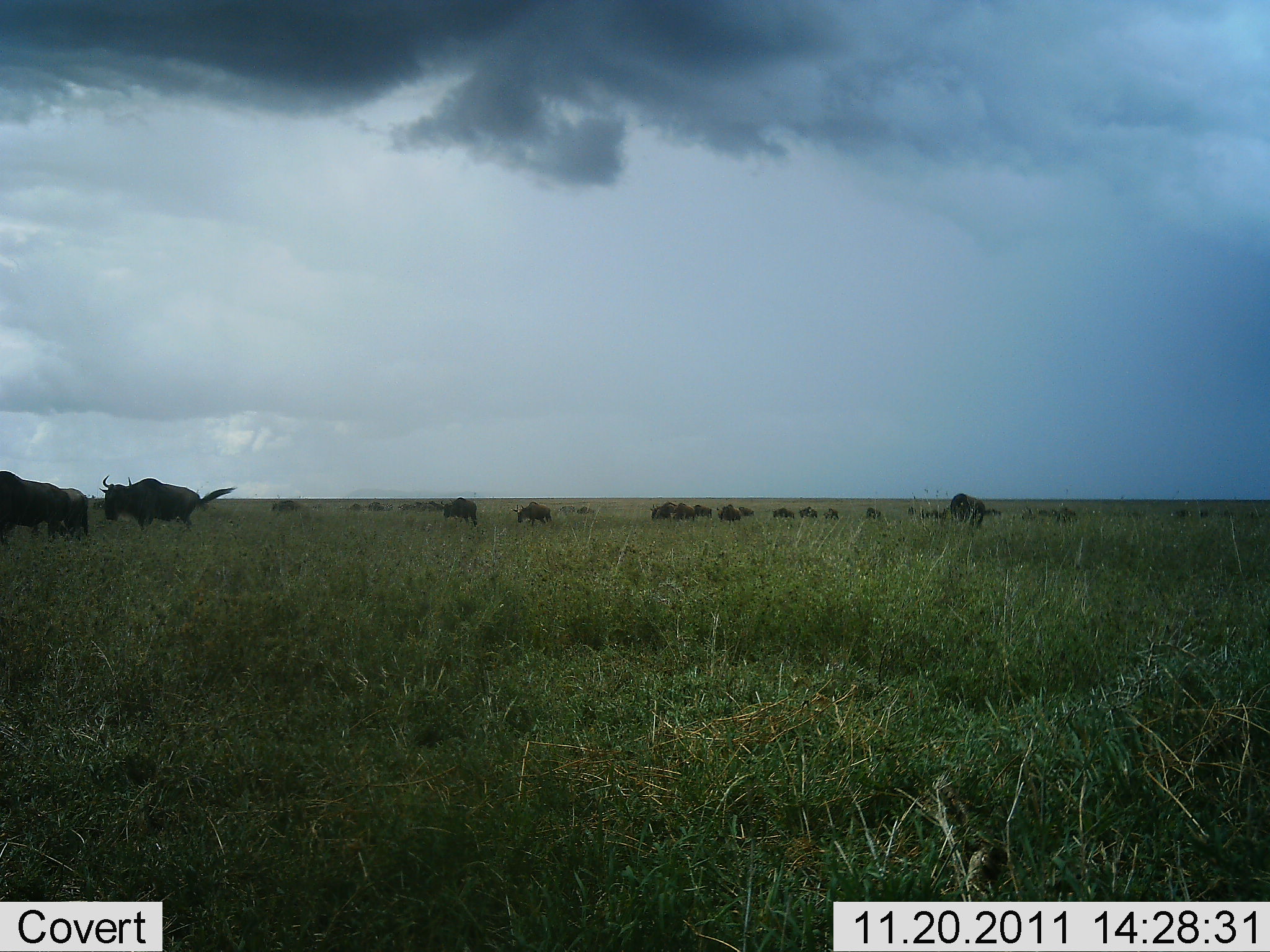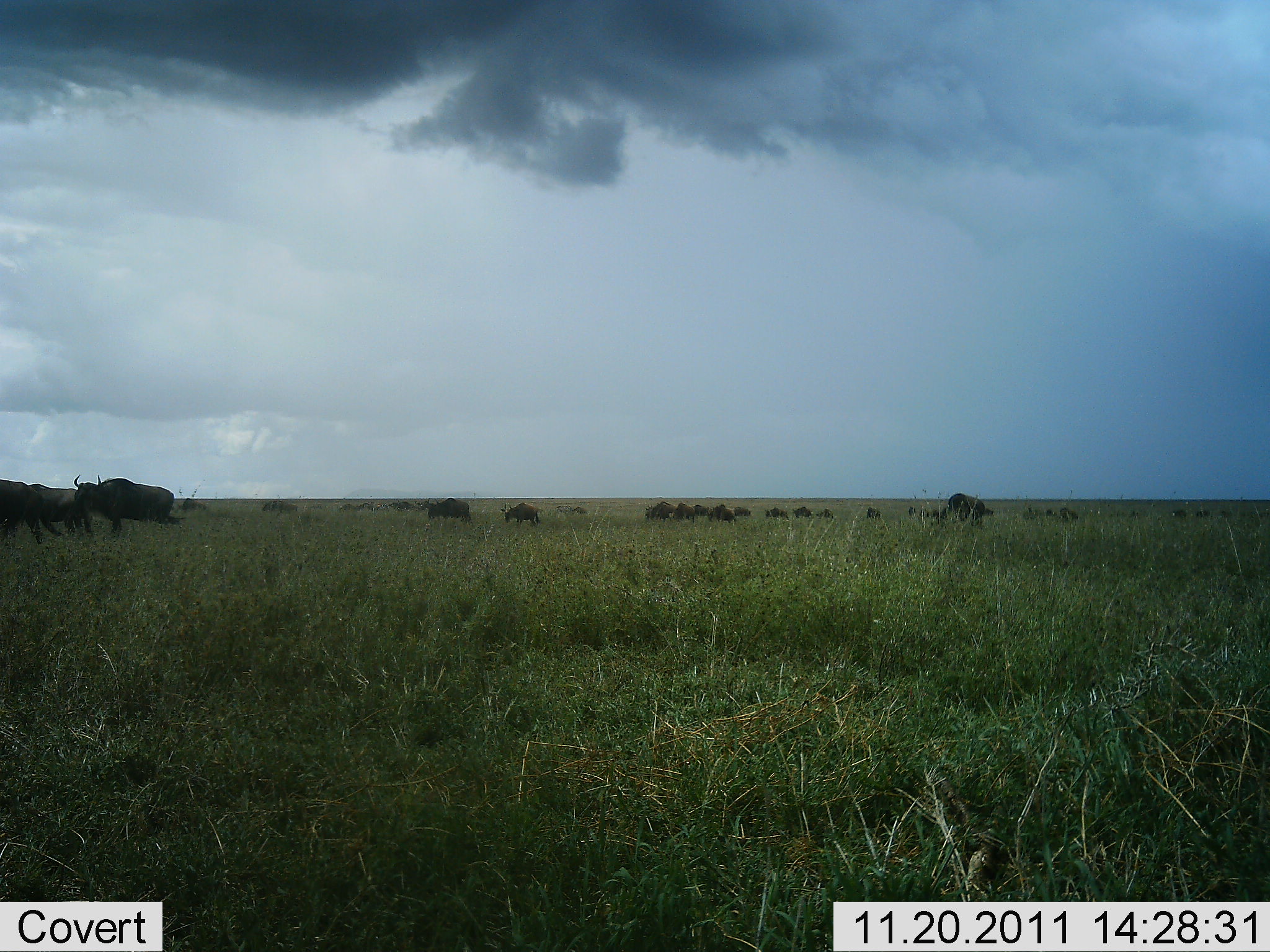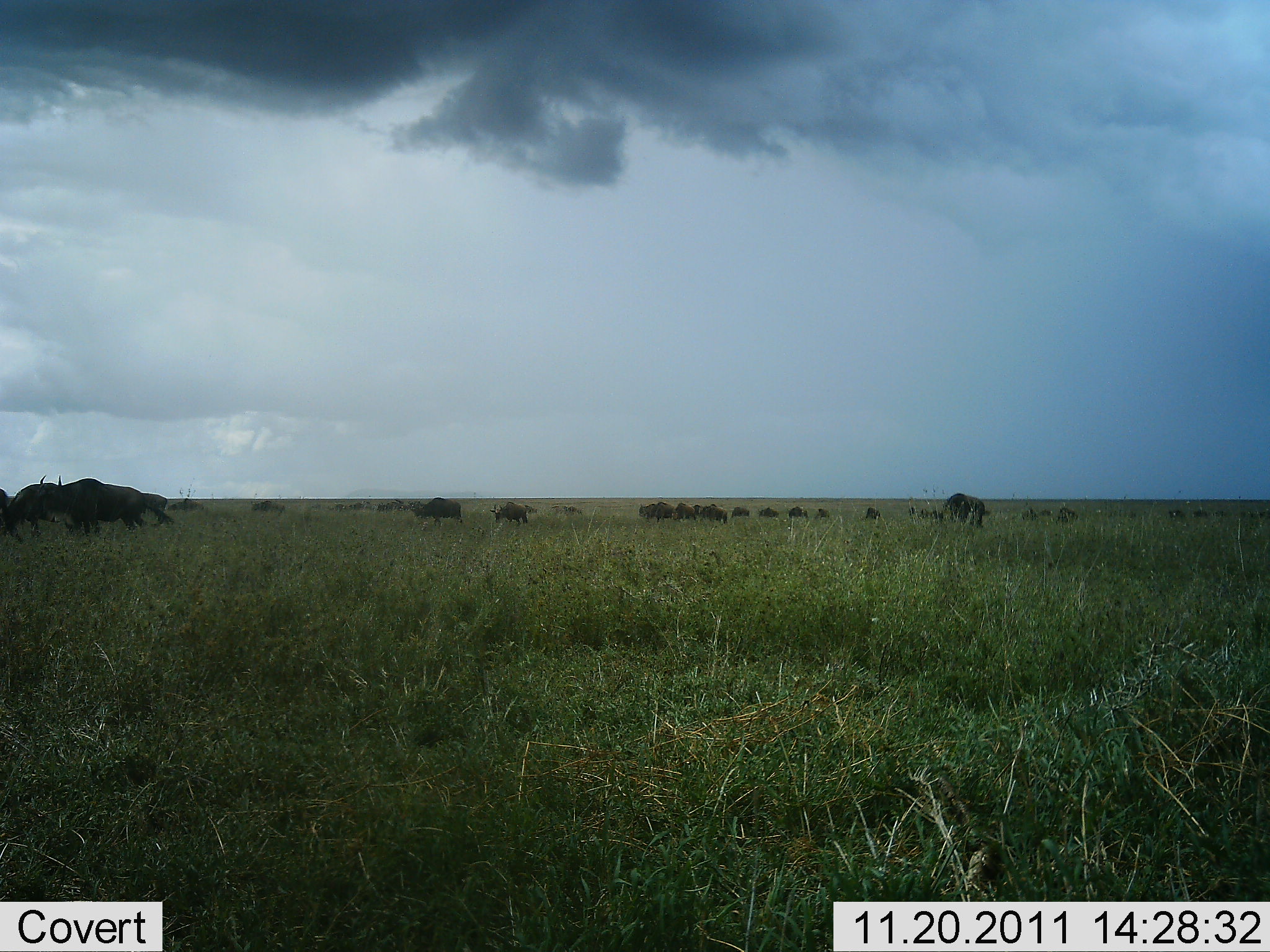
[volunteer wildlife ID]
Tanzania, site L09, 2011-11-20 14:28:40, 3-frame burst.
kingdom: Animalia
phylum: Chordata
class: Mammalia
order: Artiodactyla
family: Bovidae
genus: Connochaetes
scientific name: Connochaetes taurinus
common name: blue wildebeest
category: wildebeest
Wildebeest (blue wildebeest) (Connochaetes taurinus), count 11-50. Behavior (volunteer vote fractions): standing 36%, resting 0%, moving 79%, interacting 0%. Young present (vote fraction): 0%. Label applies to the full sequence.